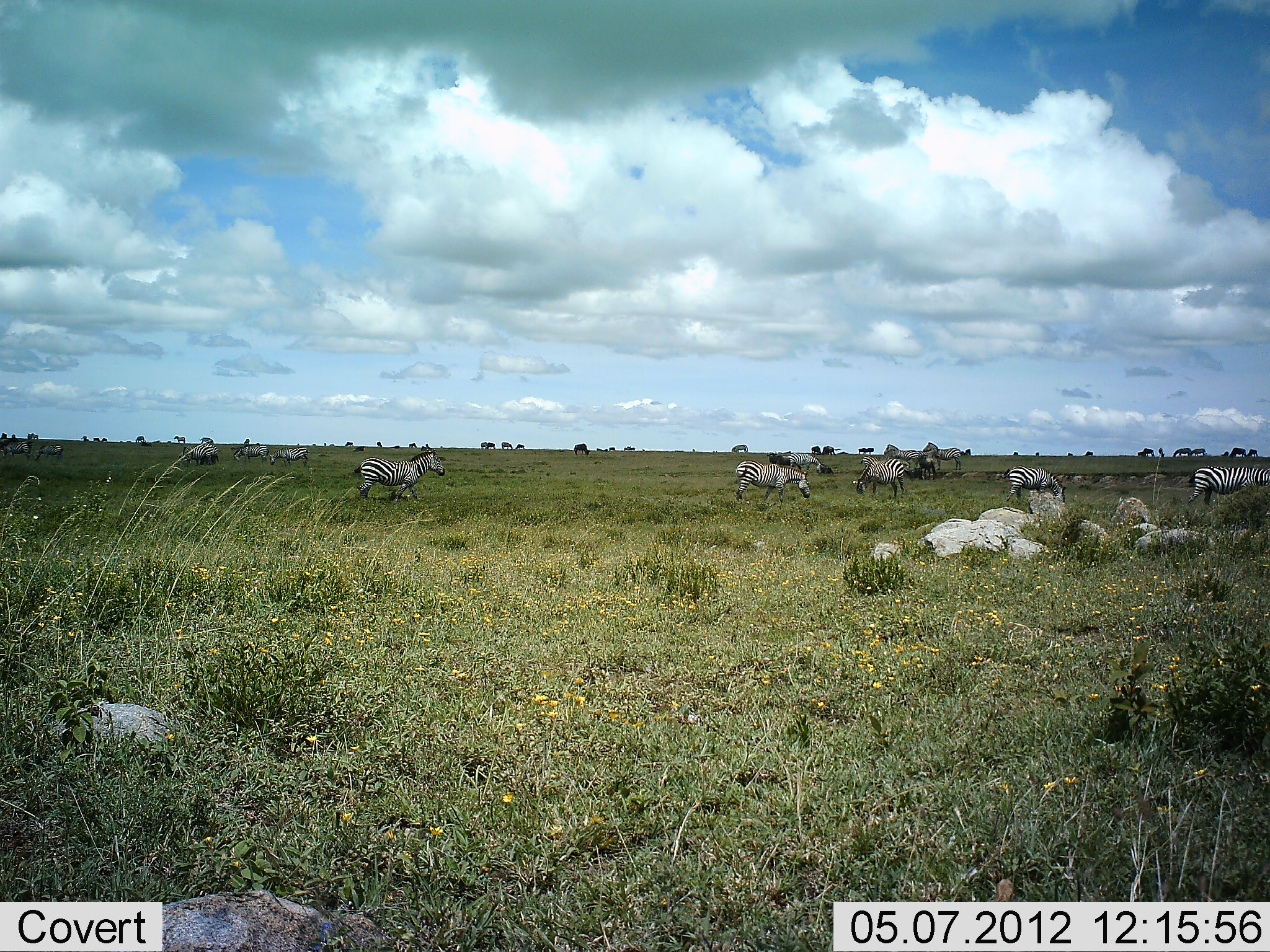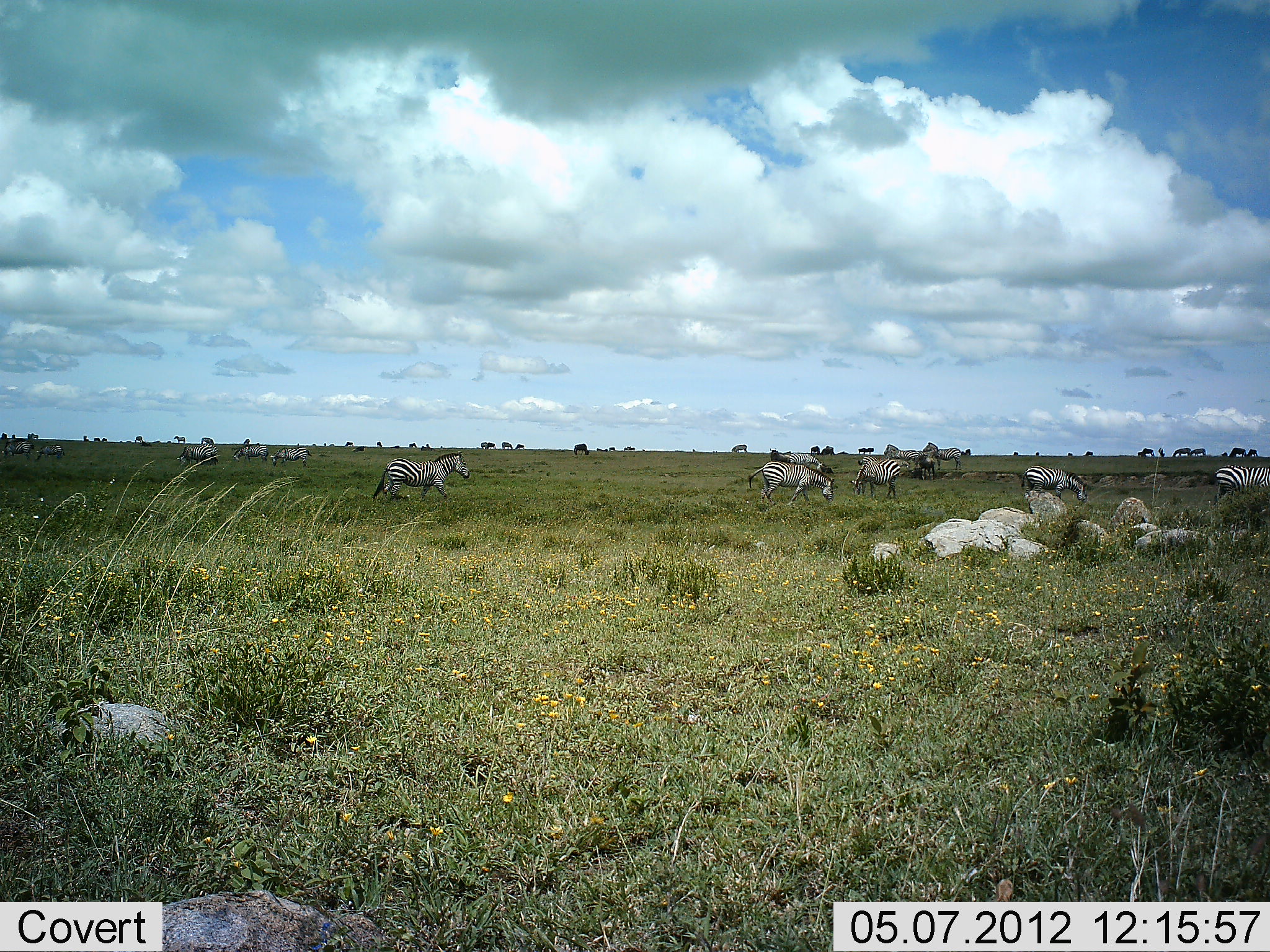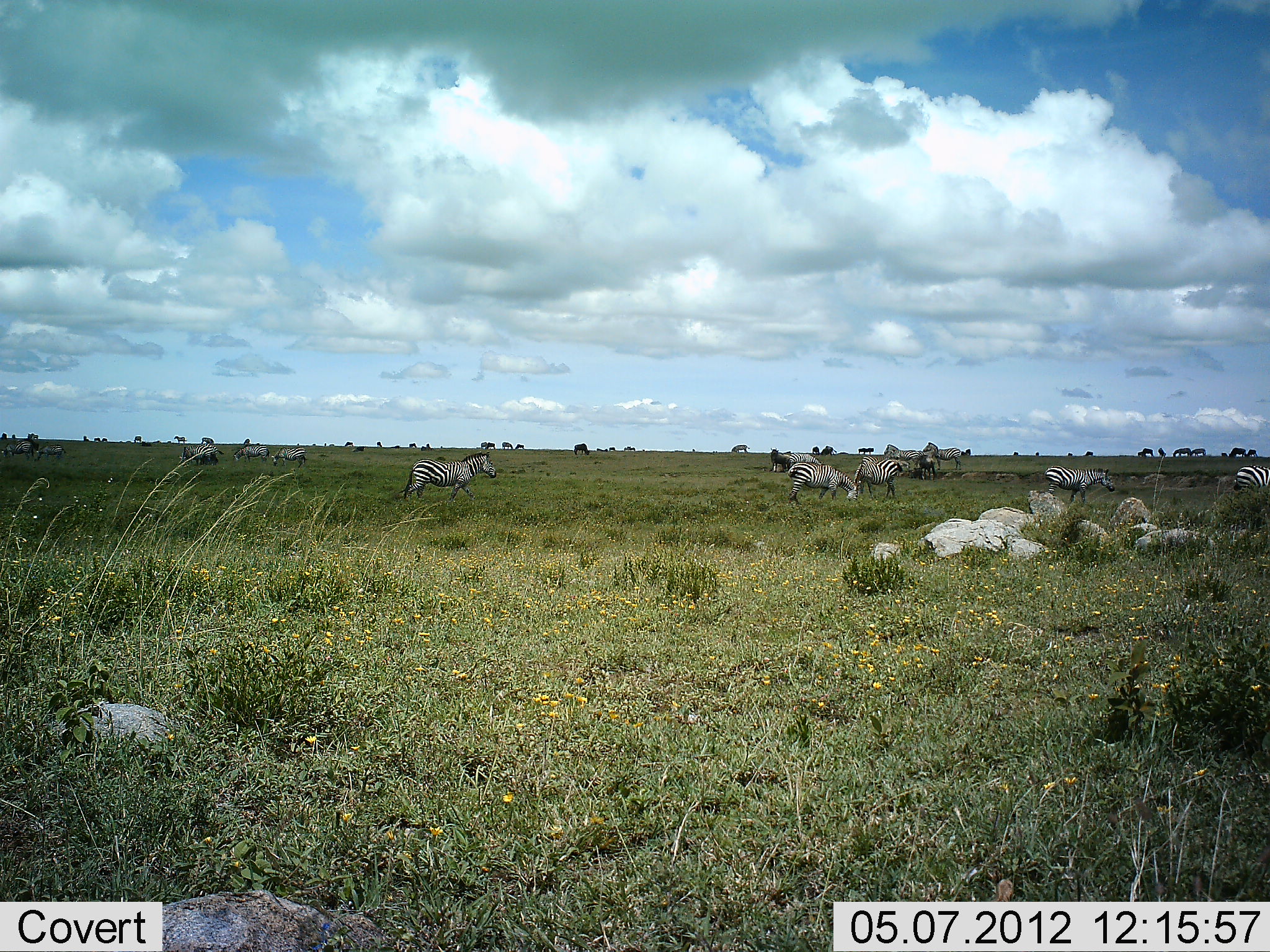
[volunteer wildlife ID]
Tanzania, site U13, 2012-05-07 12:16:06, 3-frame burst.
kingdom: Animalia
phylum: Chordata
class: Mammalia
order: Perissodactyla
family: Equidae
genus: Equus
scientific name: Equus quagga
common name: plains zebra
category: zebra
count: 11-50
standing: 20%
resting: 0%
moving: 90%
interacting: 0%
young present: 0%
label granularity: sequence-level